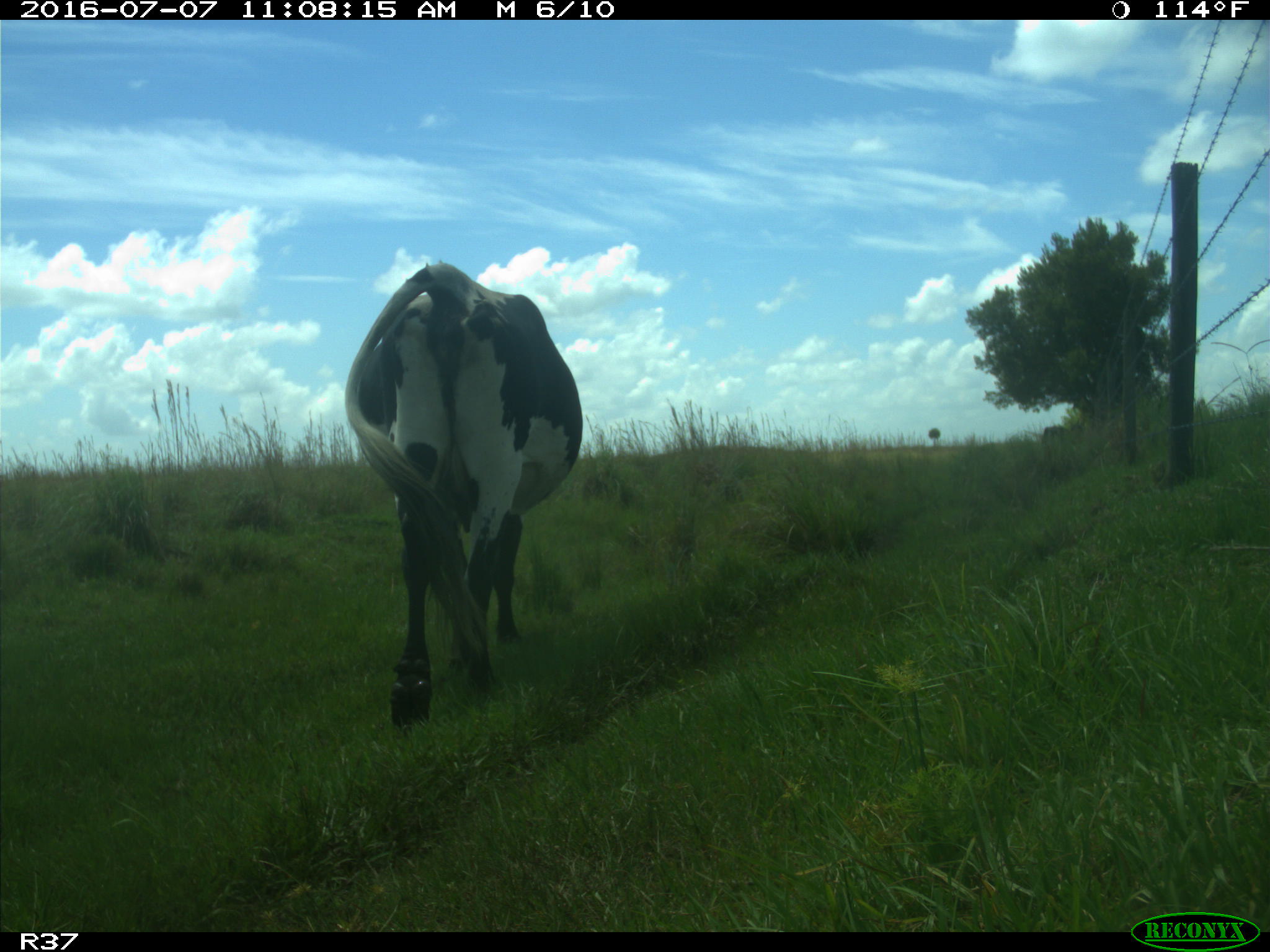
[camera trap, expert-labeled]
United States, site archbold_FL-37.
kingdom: Animalia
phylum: Chordata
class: Mammalia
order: Artiodactyla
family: Bovidae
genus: Bos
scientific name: Bos taurus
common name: domestic cow